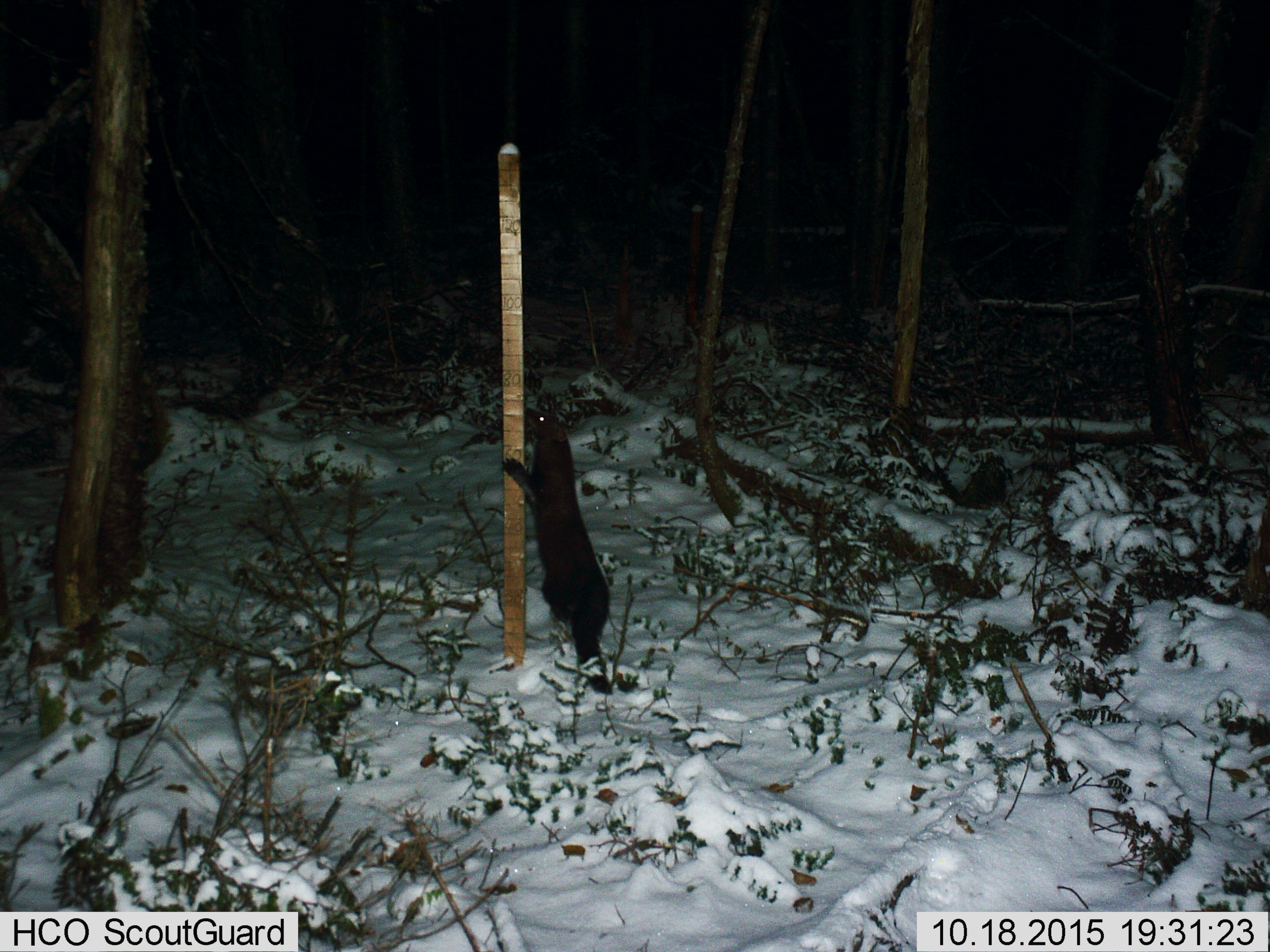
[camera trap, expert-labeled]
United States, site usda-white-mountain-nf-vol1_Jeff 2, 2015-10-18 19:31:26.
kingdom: Animalia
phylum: Chordata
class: Mammalia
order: Carnivora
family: Mustelidae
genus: Pekania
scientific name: Pekania pennanti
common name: fisher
Fisher (Pekania pennanti).